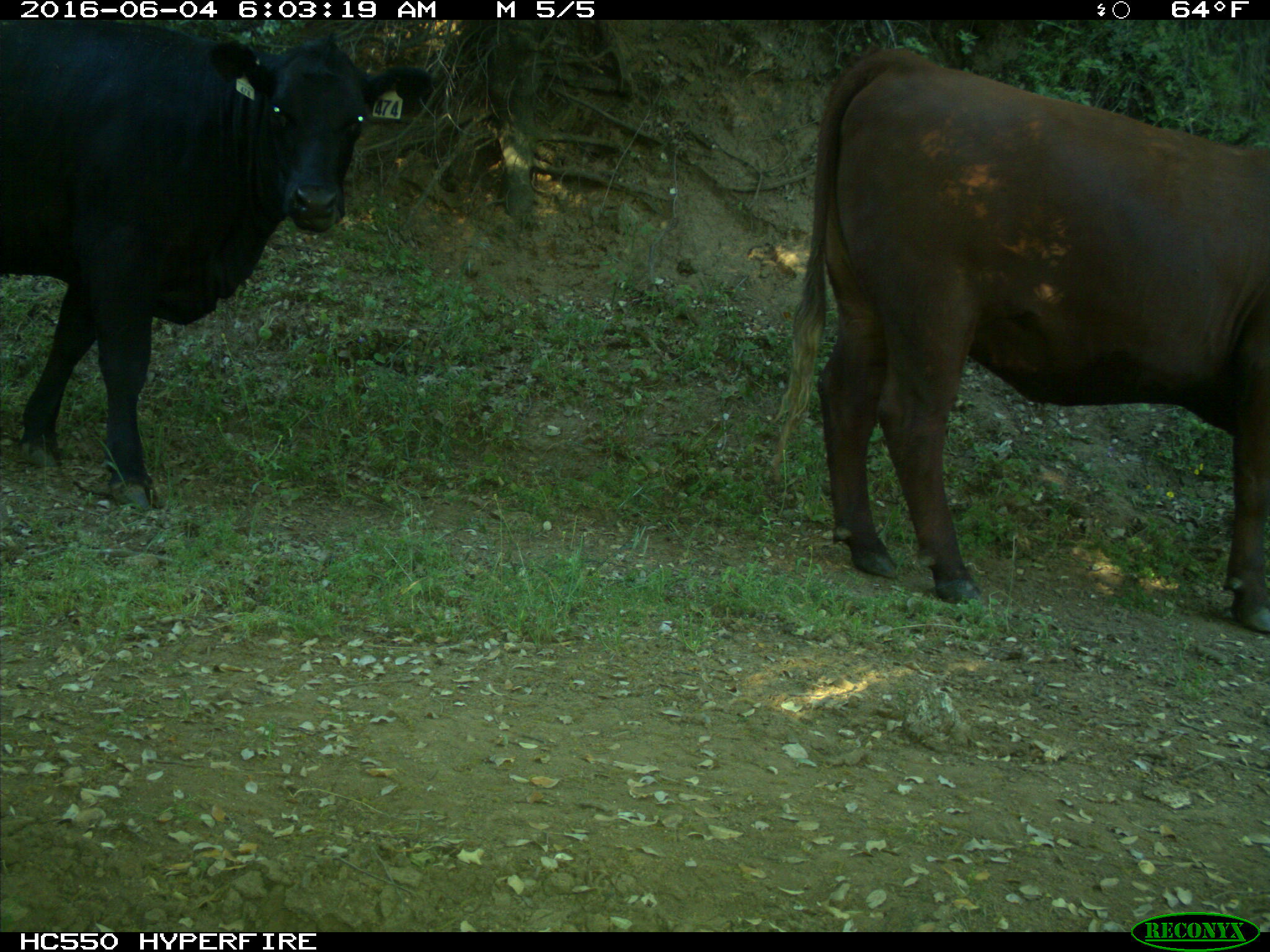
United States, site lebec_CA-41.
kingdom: Animalia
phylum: Chordata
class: Mammalia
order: Artiodactyla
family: Bovidae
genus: Bos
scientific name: Bos taurus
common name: domestic cow